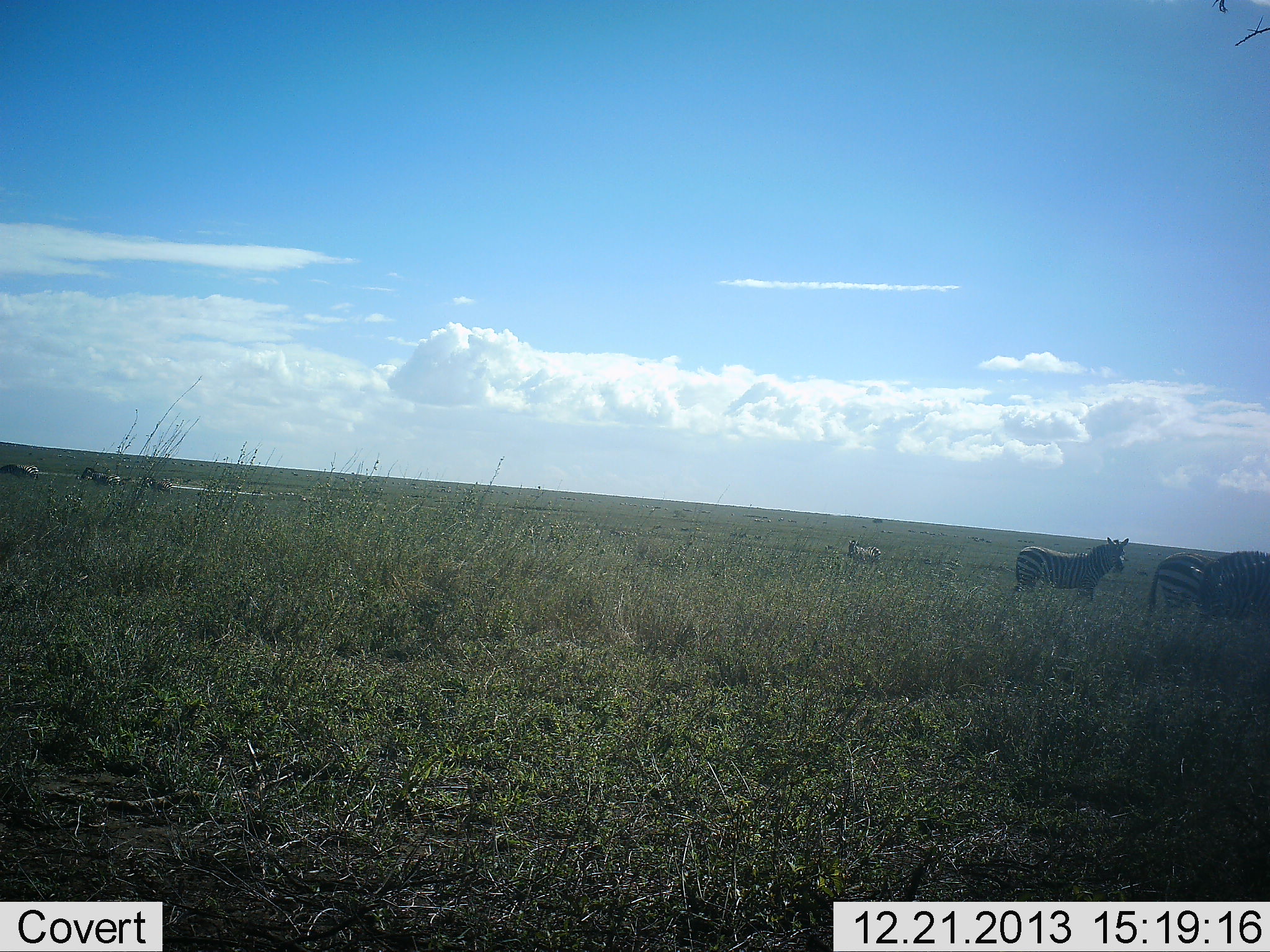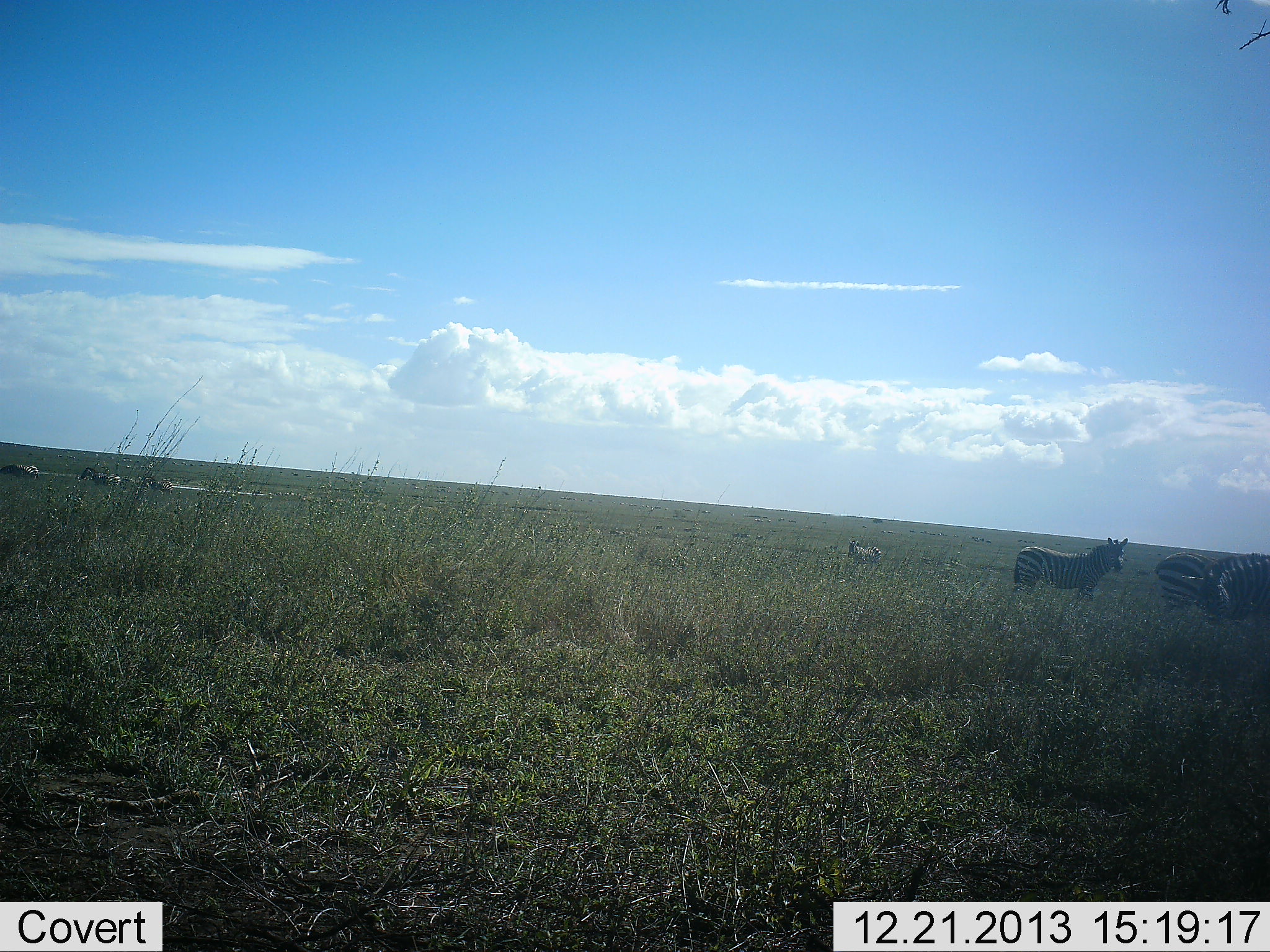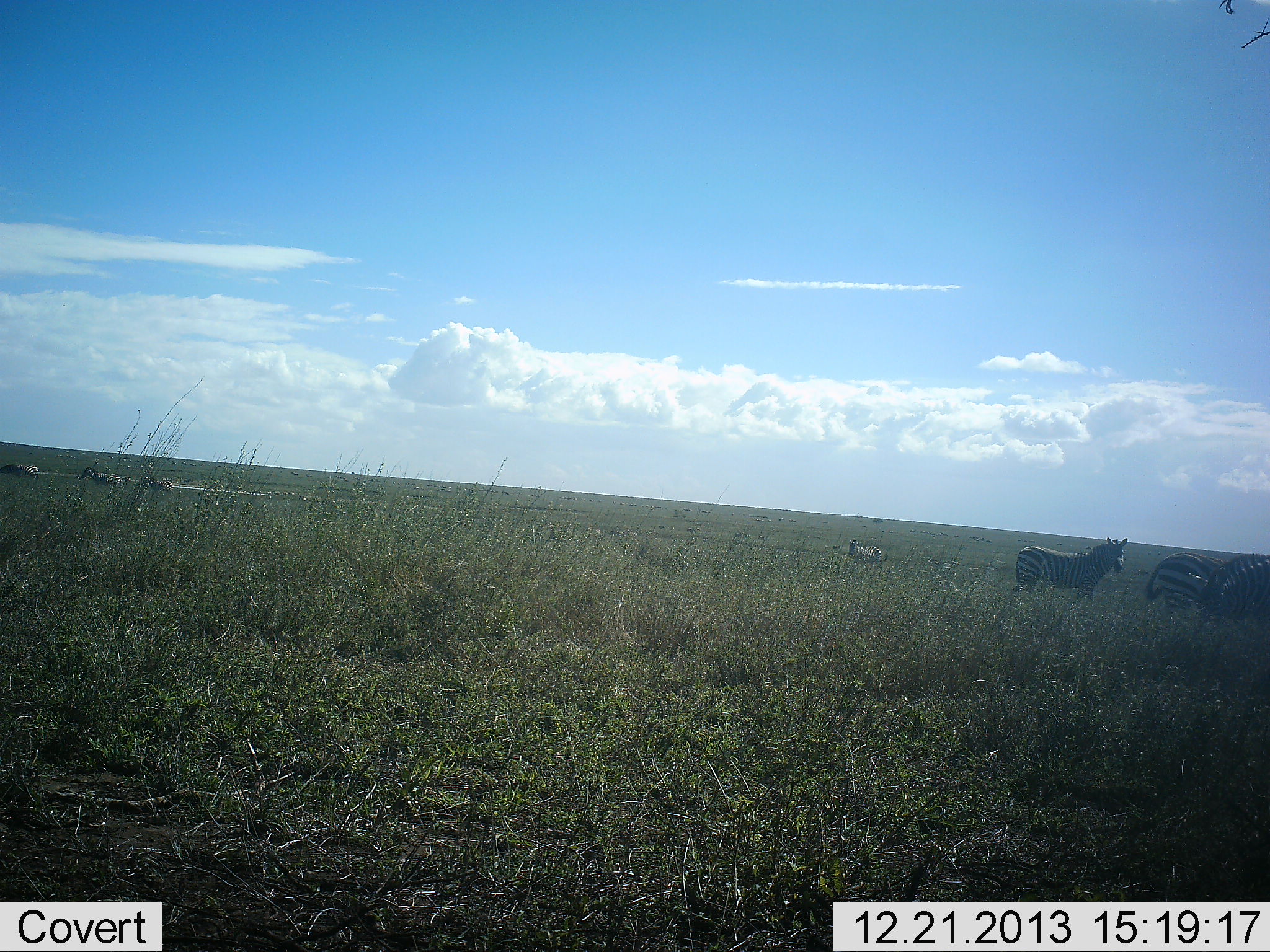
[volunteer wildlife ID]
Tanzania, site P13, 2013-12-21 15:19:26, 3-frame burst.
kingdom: Animalia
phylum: Chordata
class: Mammalia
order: Perissodactyla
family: Equidae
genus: Equus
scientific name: Equus quagga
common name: plains zebra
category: zebra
Zebra (plains zebra) (Equus quagga), count 5. Behavior (volunteer vote fractions): standing 90%, resting 10%, moving 10%, interacting 0%. Young present (vote fraction): 10%. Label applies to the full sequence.